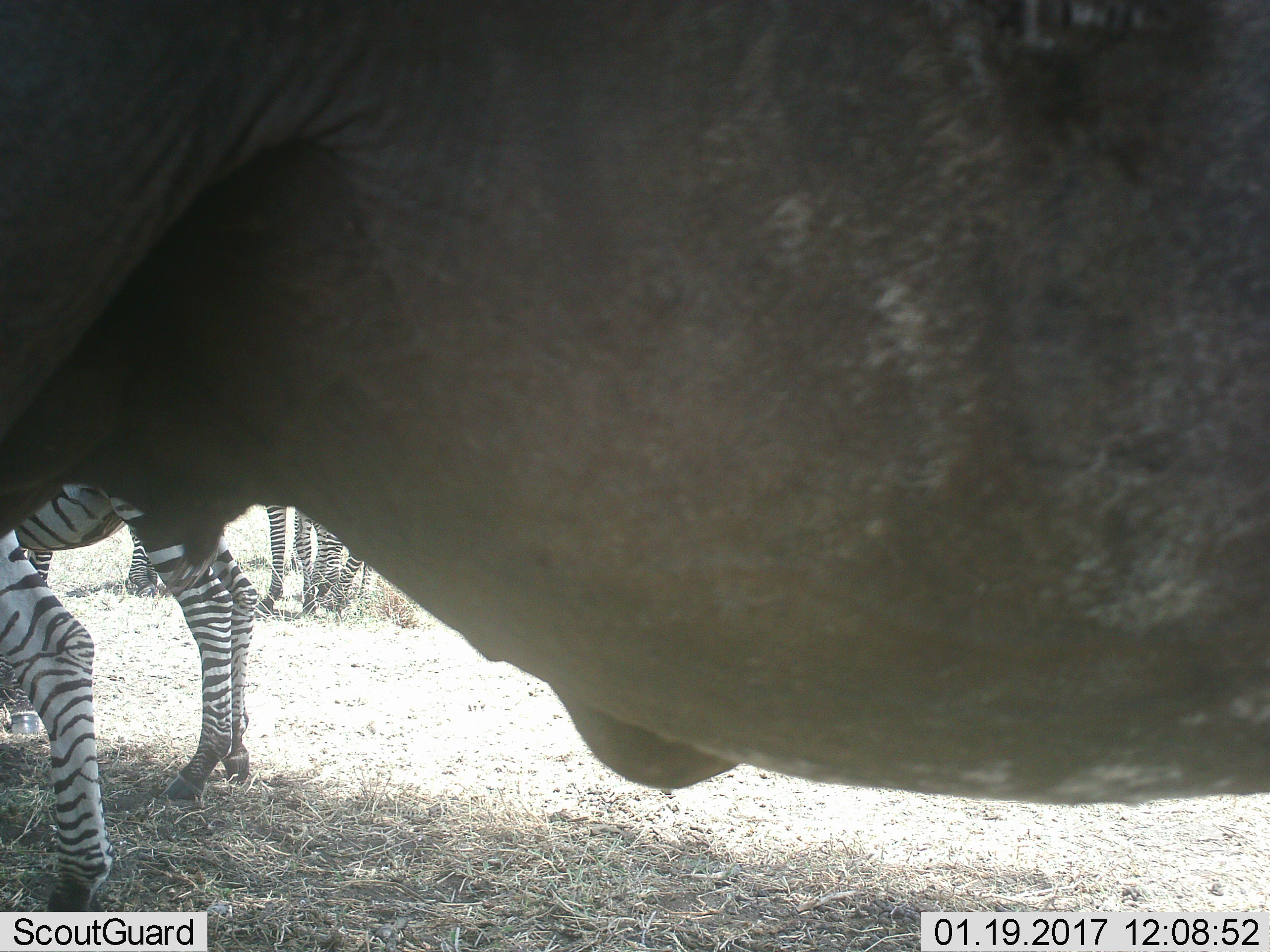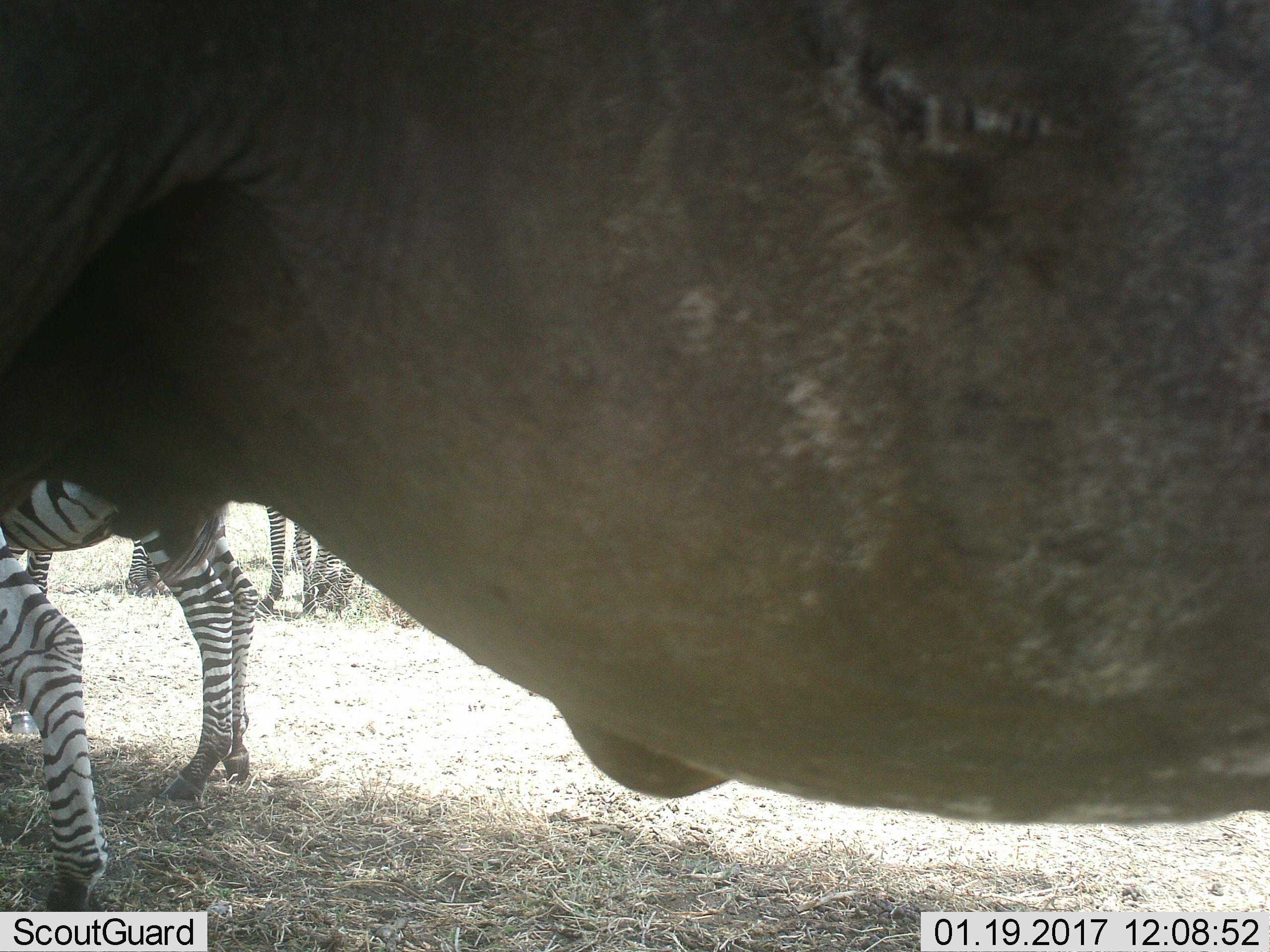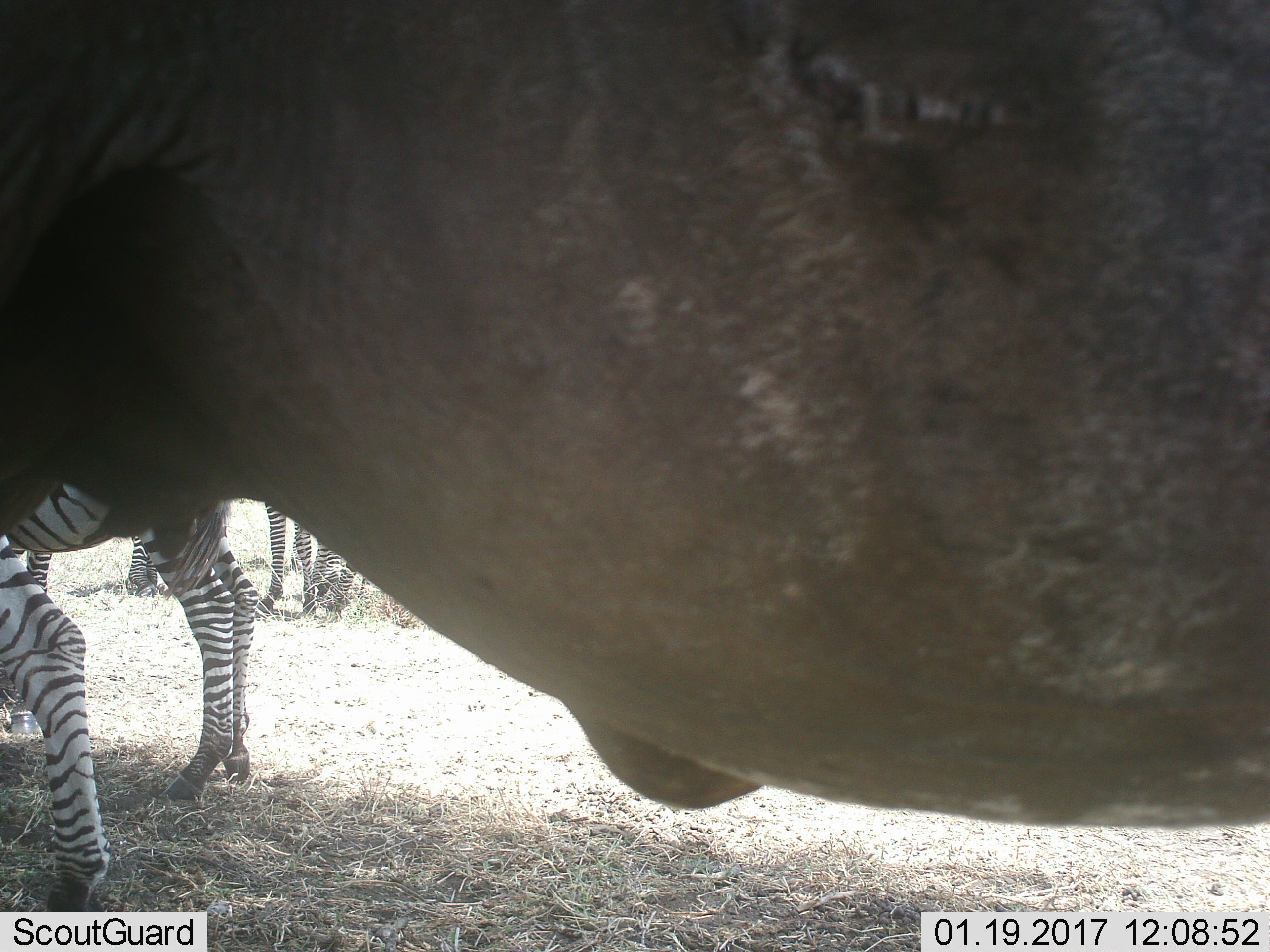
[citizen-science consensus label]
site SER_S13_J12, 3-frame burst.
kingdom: Animalia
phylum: Chordata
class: Mammalia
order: Artiodactyla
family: Bovidae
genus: Connochaetes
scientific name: Connochaetes taurinus taurinus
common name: blue wildebeest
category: wildebeestblue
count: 1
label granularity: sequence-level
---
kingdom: Animalia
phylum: Chordata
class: Mammalia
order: Perissodactyla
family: Equidae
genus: Equus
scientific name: Equus quagga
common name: plains zebra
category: zebraplains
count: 4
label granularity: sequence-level